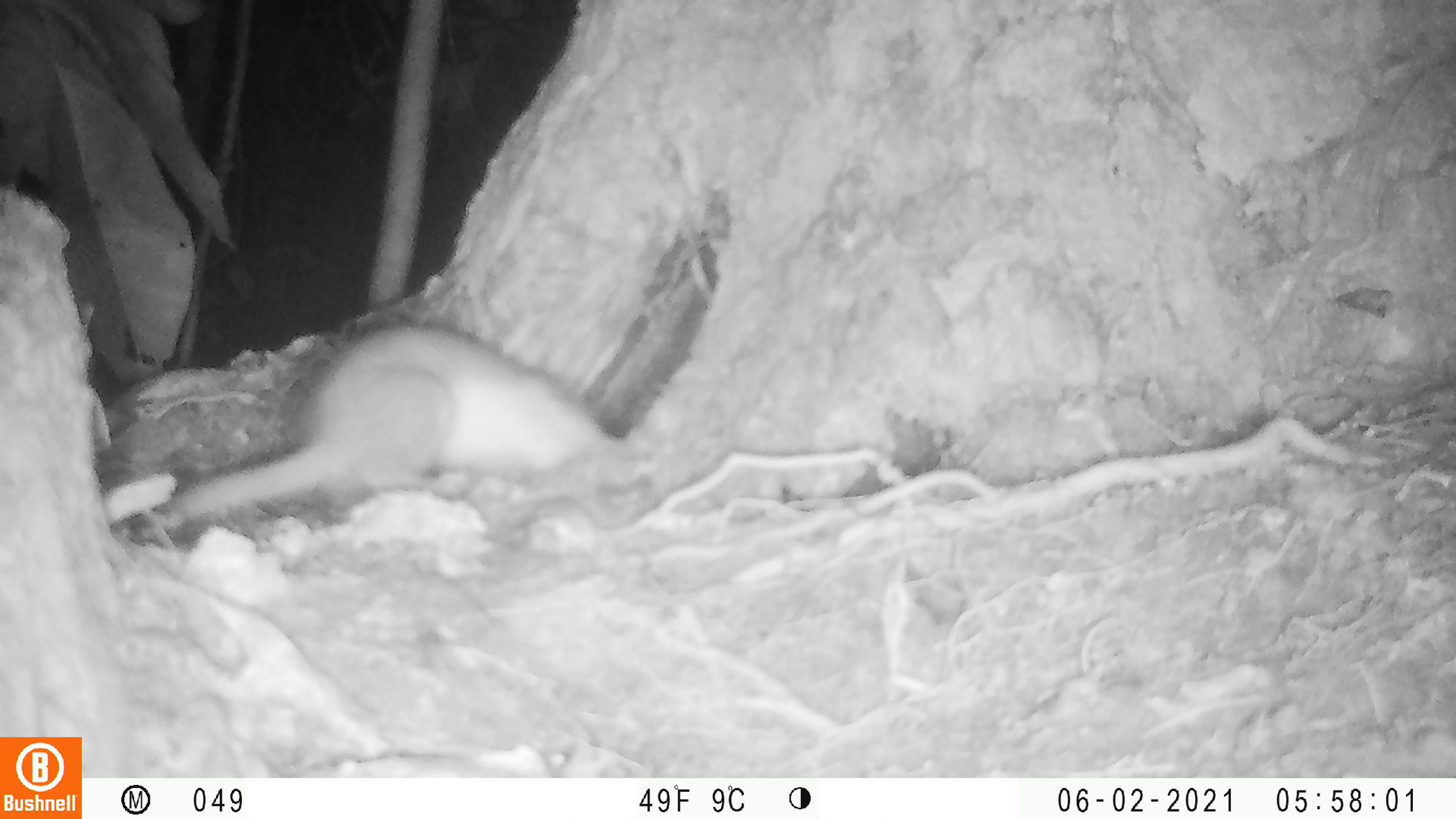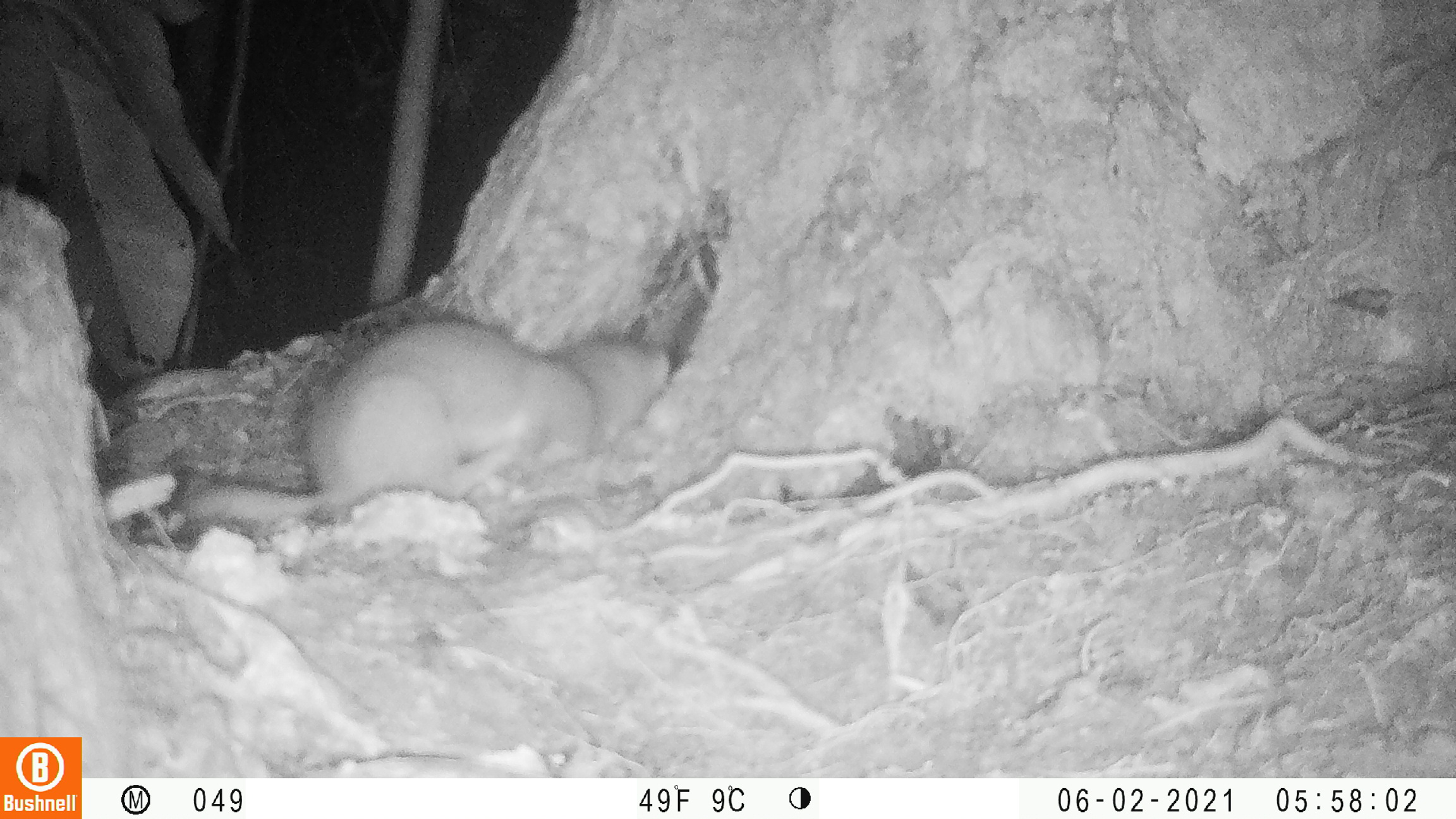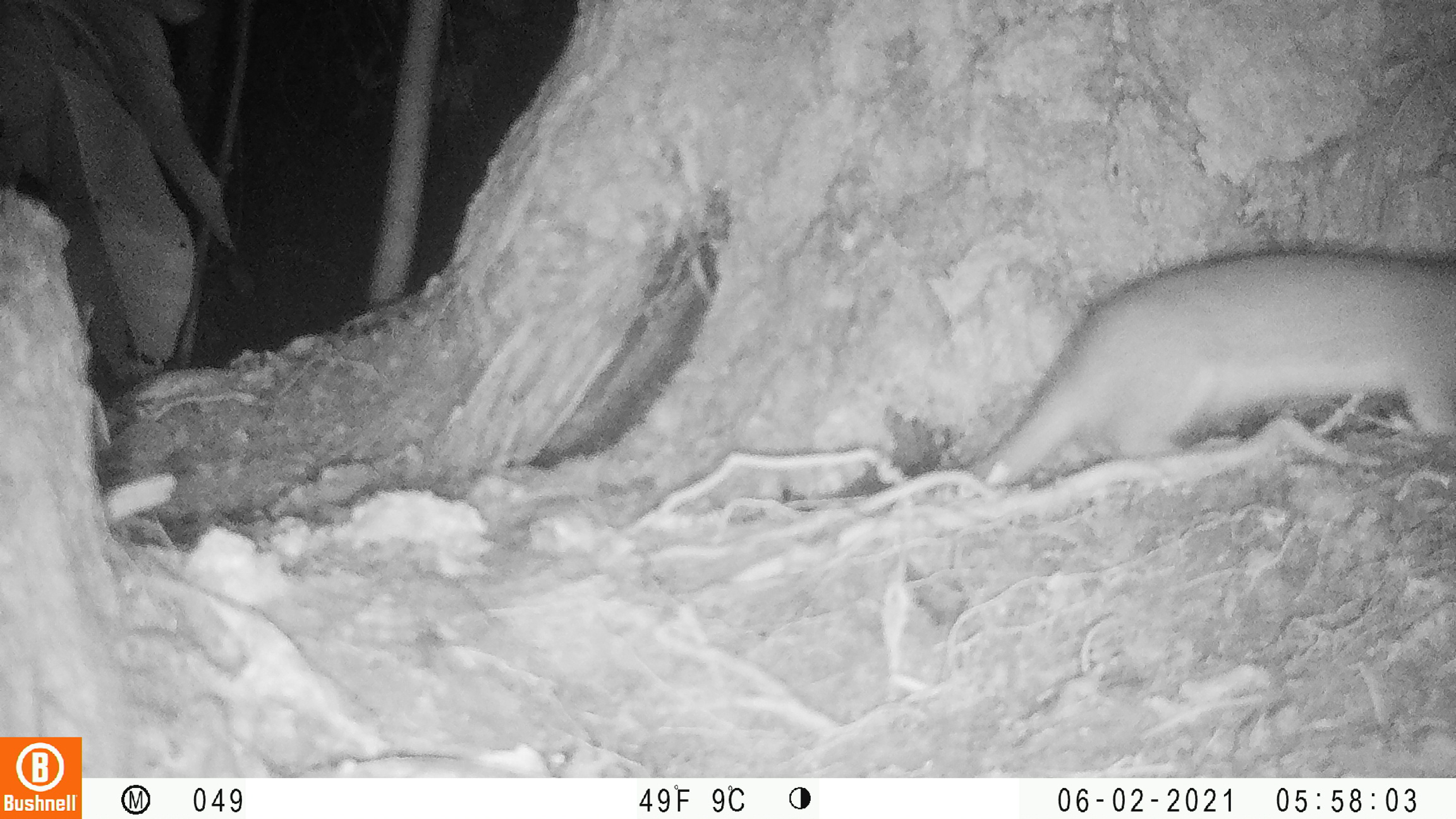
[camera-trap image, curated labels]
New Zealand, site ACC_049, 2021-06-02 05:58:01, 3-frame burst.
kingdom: Animalia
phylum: Chordata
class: Mammalia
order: Carnivora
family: Mustelidae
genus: Mustela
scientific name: Mustela erminea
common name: stoat